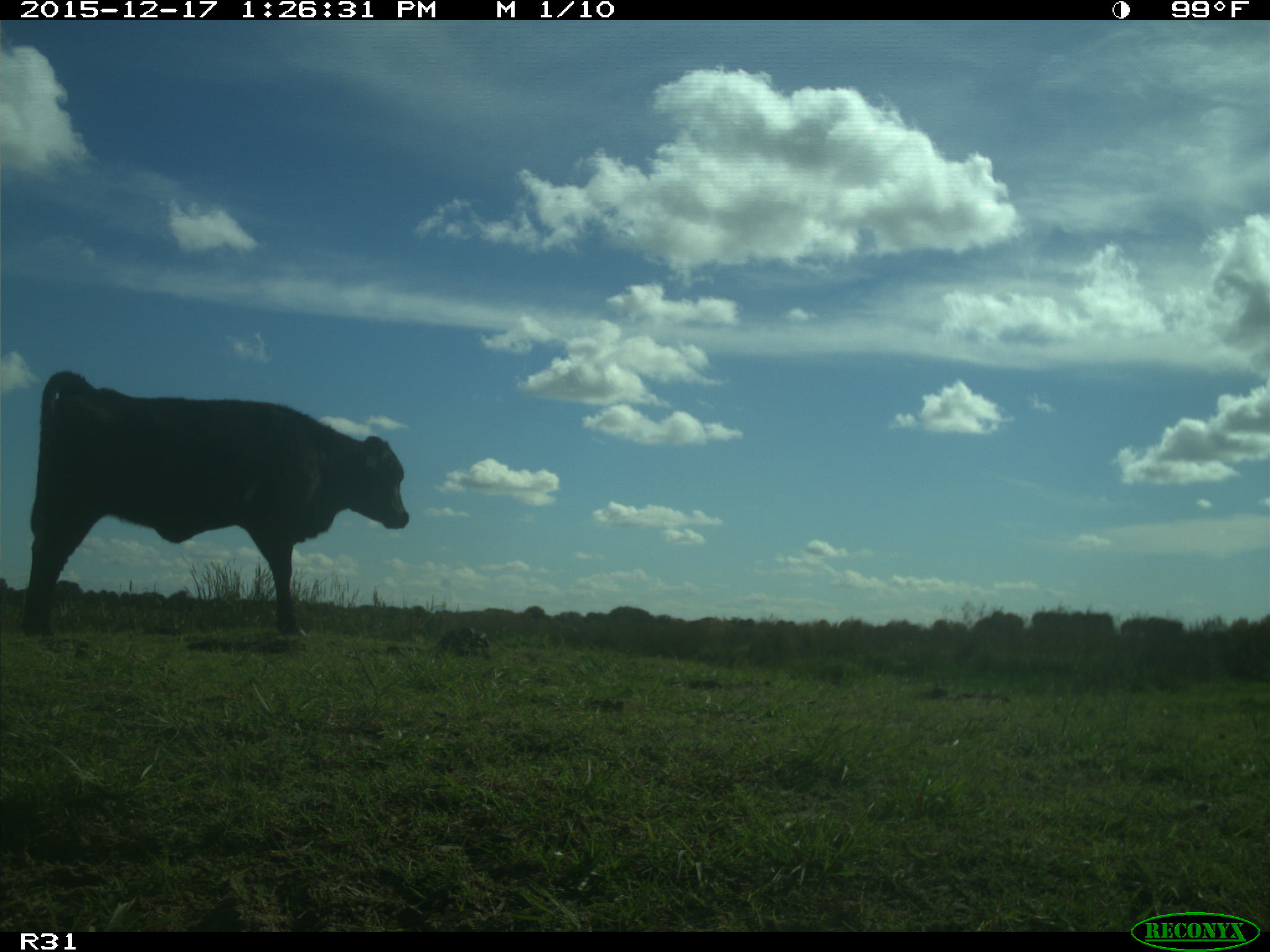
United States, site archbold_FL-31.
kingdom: Animalia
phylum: Chordata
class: Mammalia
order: Artiodactyla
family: Bovidae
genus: Bos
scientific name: Bos taurus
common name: domestic cow